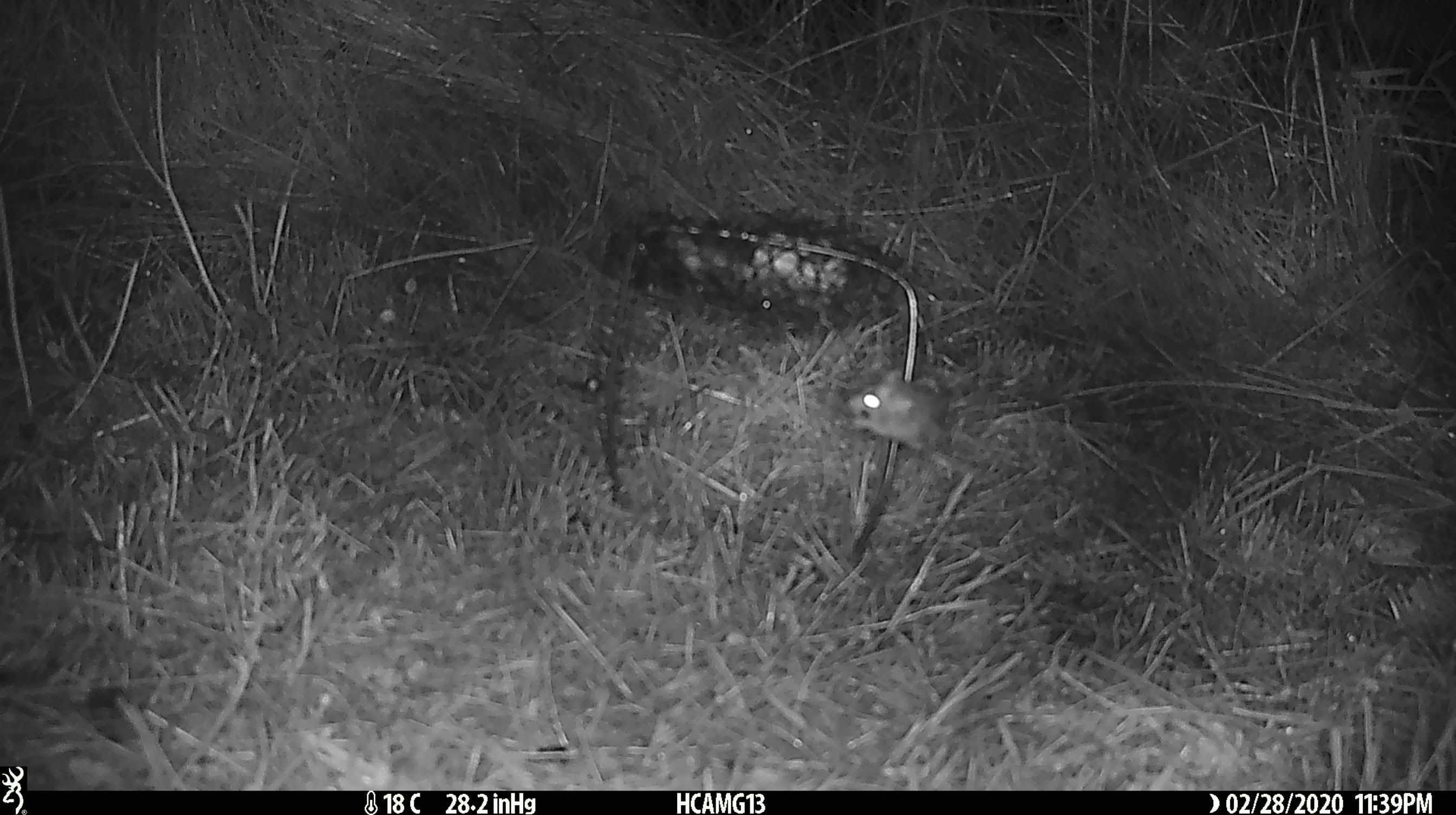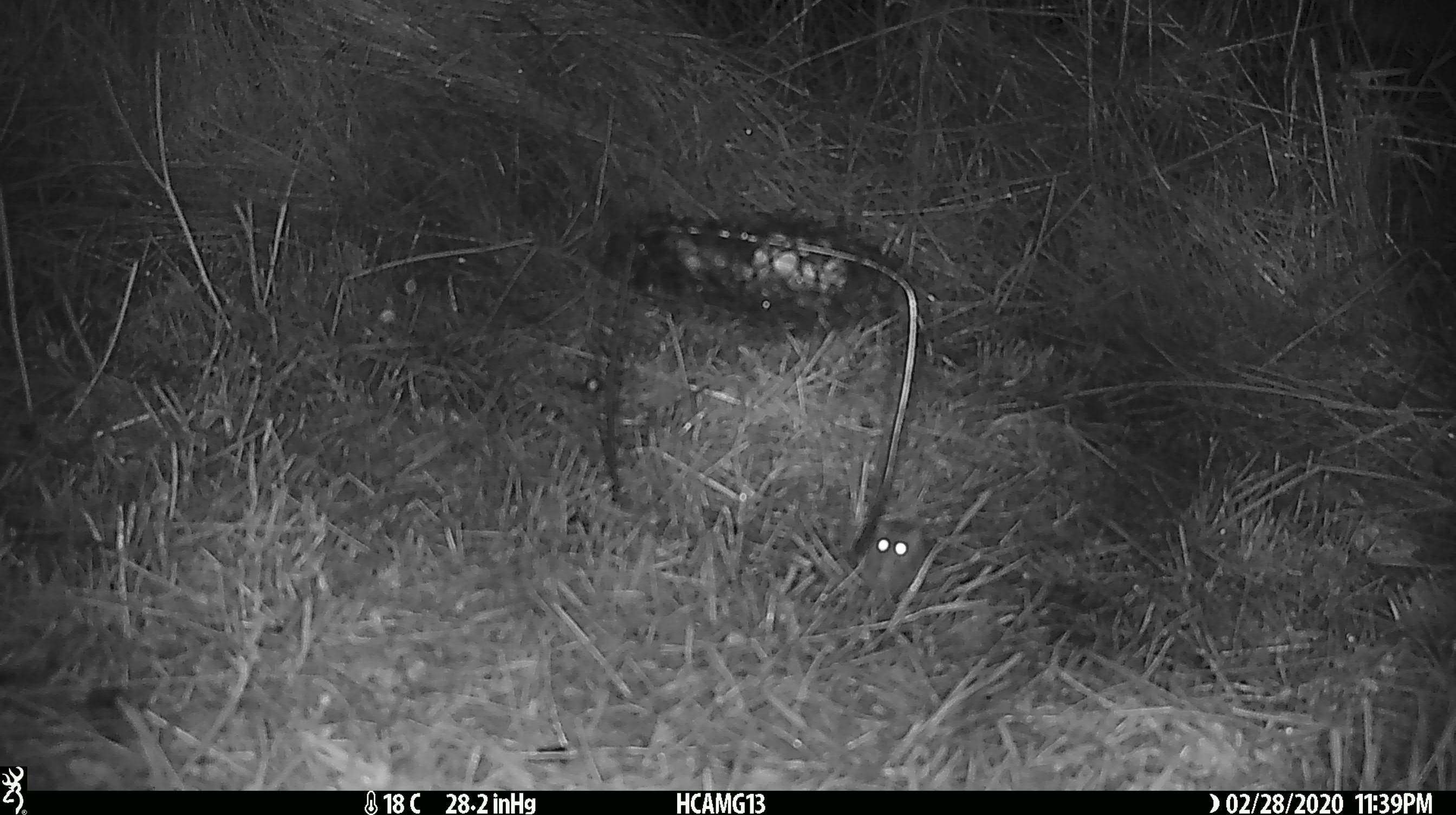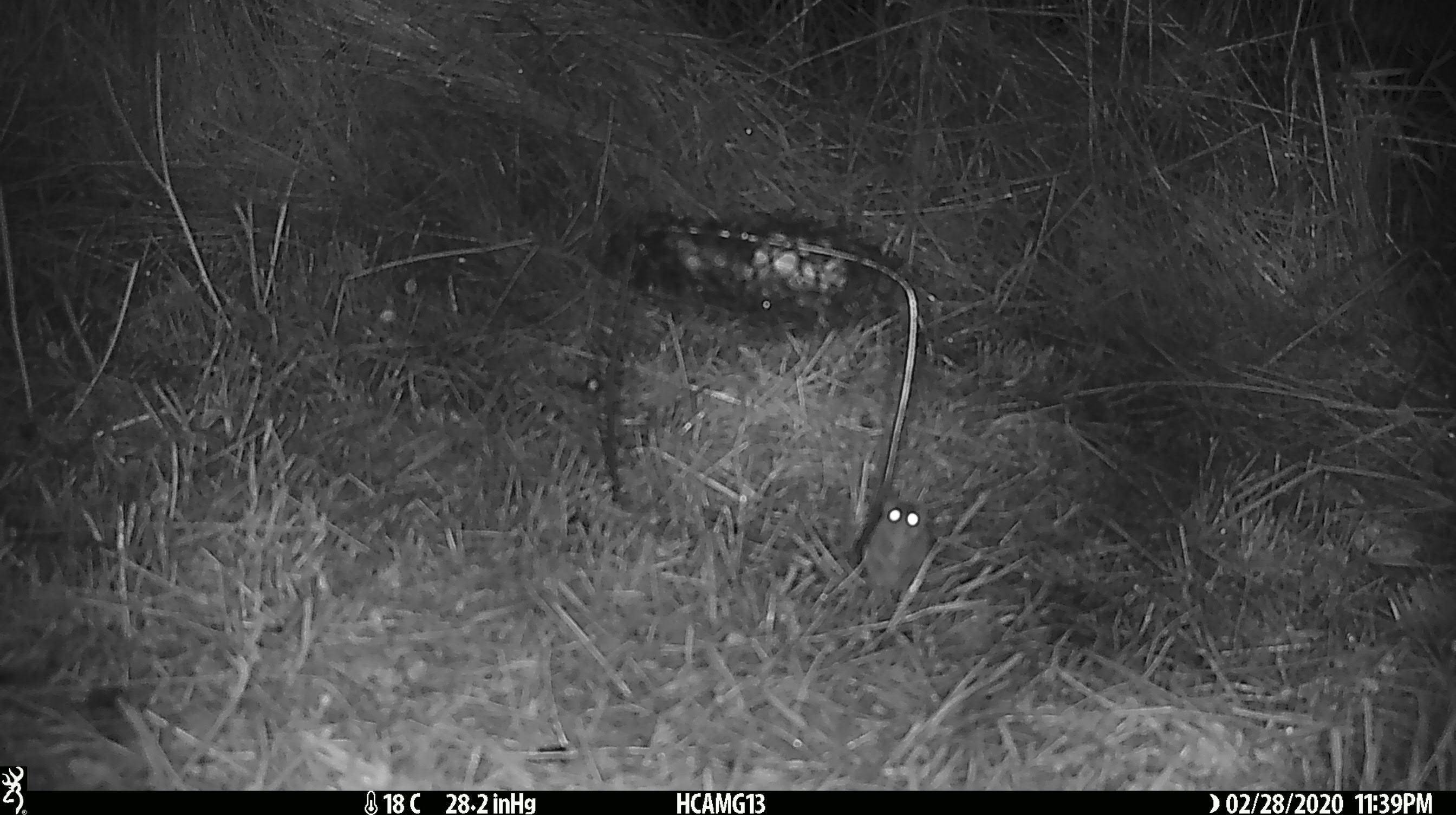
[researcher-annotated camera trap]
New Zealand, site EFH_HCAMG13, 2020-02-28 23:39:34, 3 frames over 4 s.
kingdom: Animalia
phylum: Chordata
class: Mammalia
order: Rodentia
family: Muridae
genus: Mus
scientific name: Mus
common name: mouse